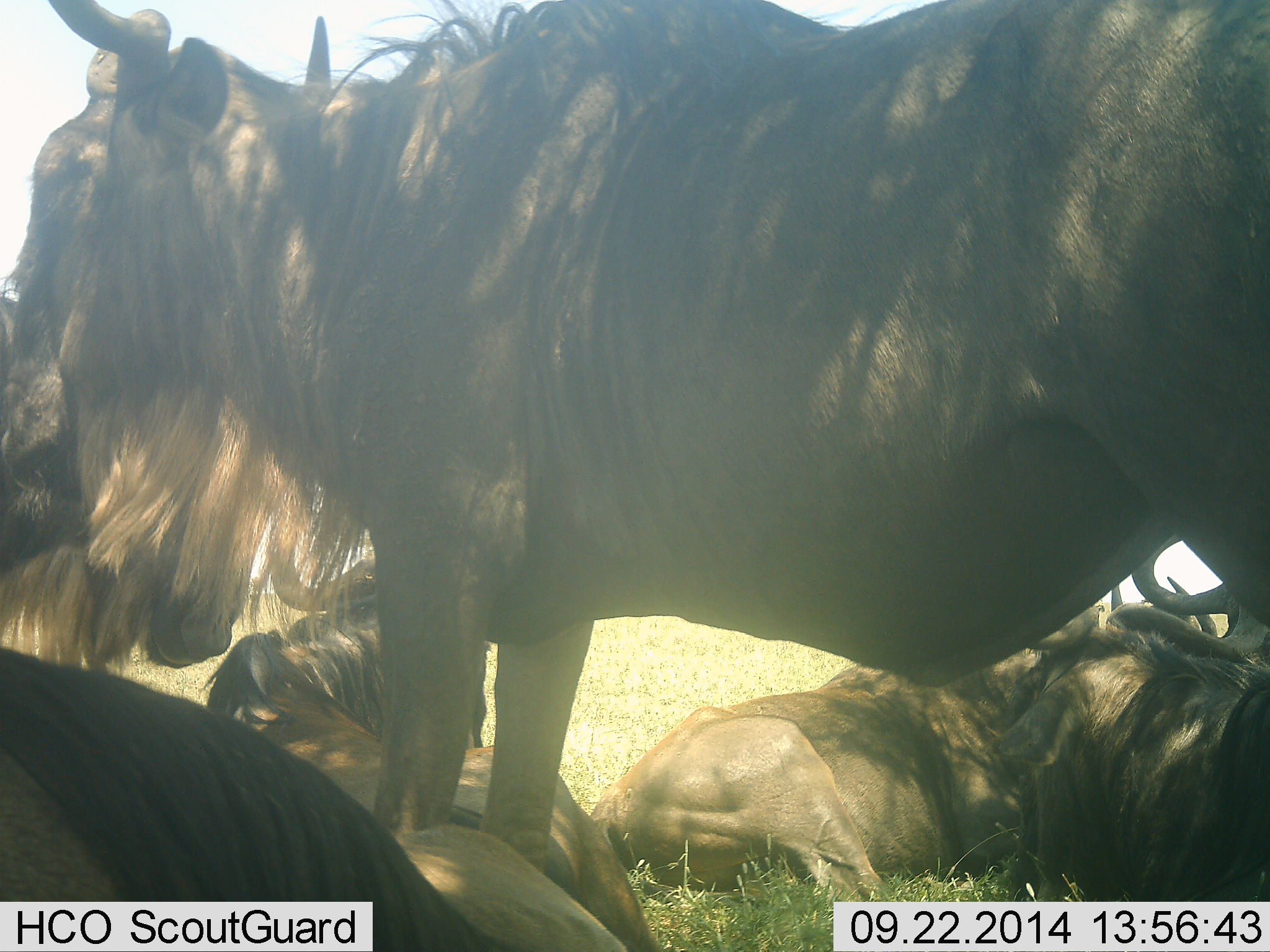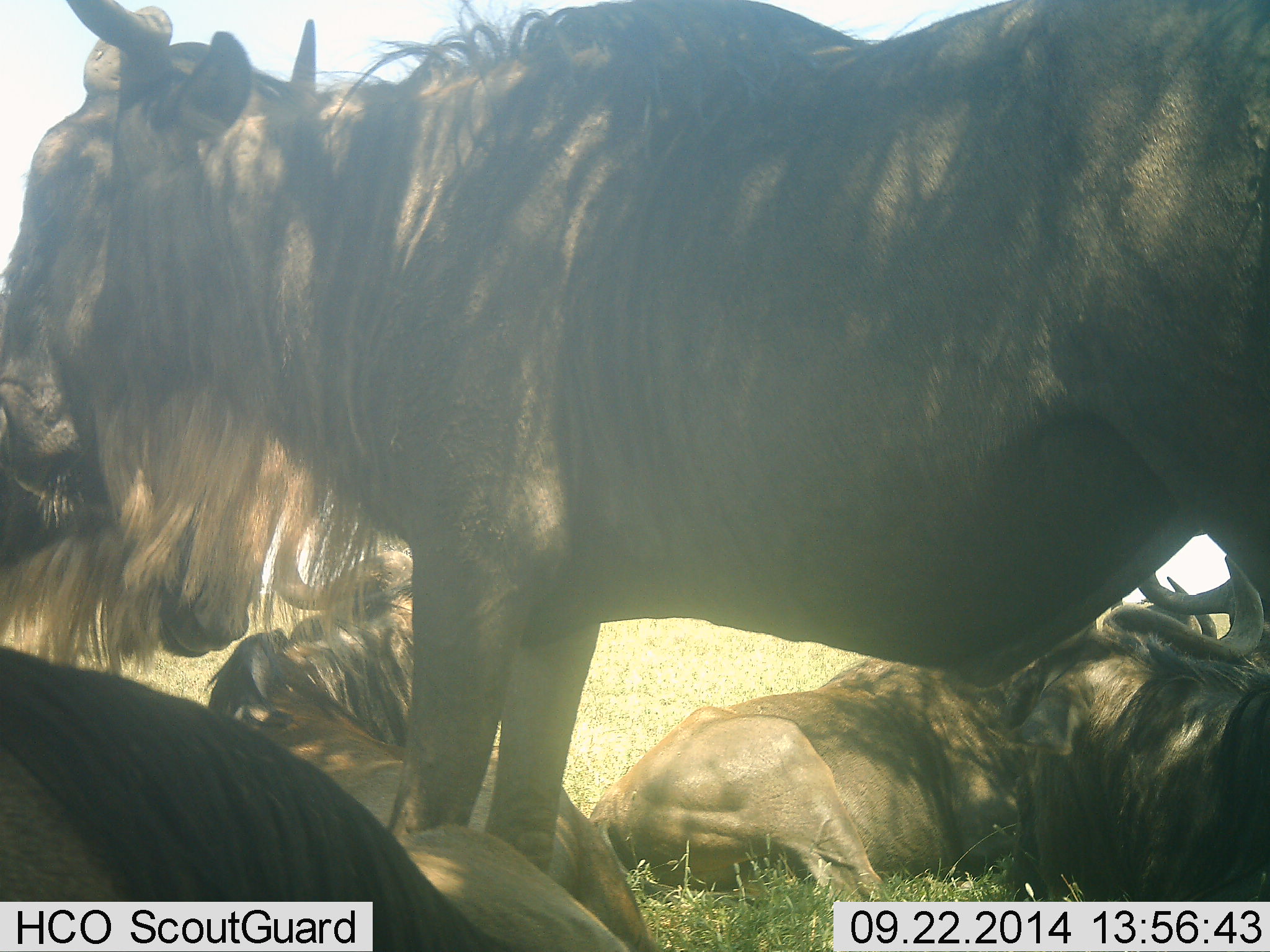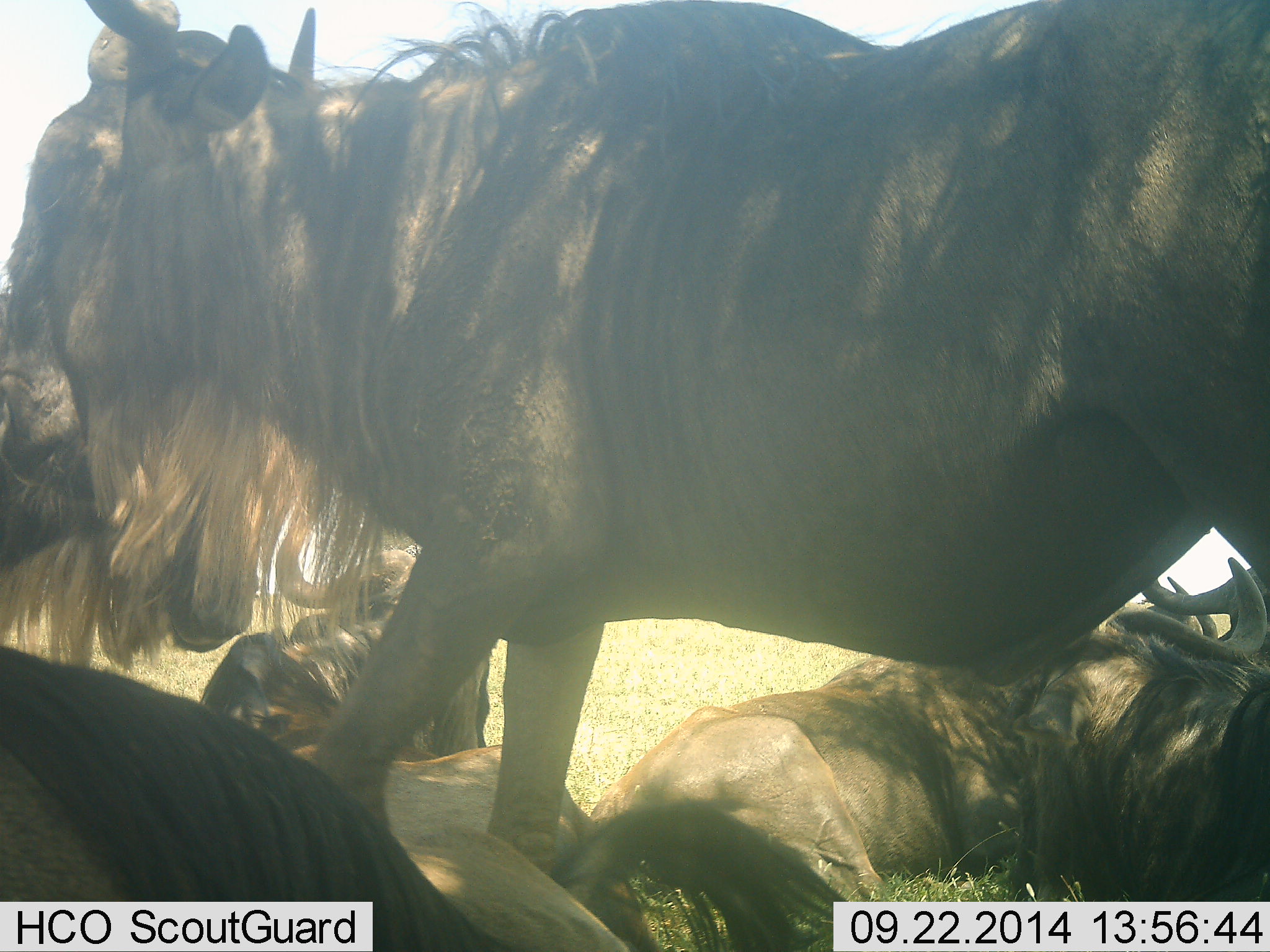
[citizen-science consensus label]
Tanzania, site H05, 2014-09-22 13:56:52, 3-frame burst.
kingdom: Animalia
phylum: Chordata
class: Mammalia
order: Artiodactyla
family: Bovidae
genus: Connochaetes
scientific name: Connochaetes taurinus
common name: blue wildebeest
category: wildebeest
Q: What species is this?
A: Wildebeest (blue wildebeest) (Connochaetes taurinus).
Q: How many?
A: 5.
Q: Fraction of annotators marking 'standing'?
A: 80%.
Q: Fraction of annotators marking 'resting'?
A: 100%.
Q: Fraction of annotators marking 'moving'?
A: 0%.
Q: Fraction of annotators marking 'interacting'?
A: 10%.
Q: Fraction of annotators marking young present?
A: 0%.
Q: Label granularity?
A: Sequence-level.